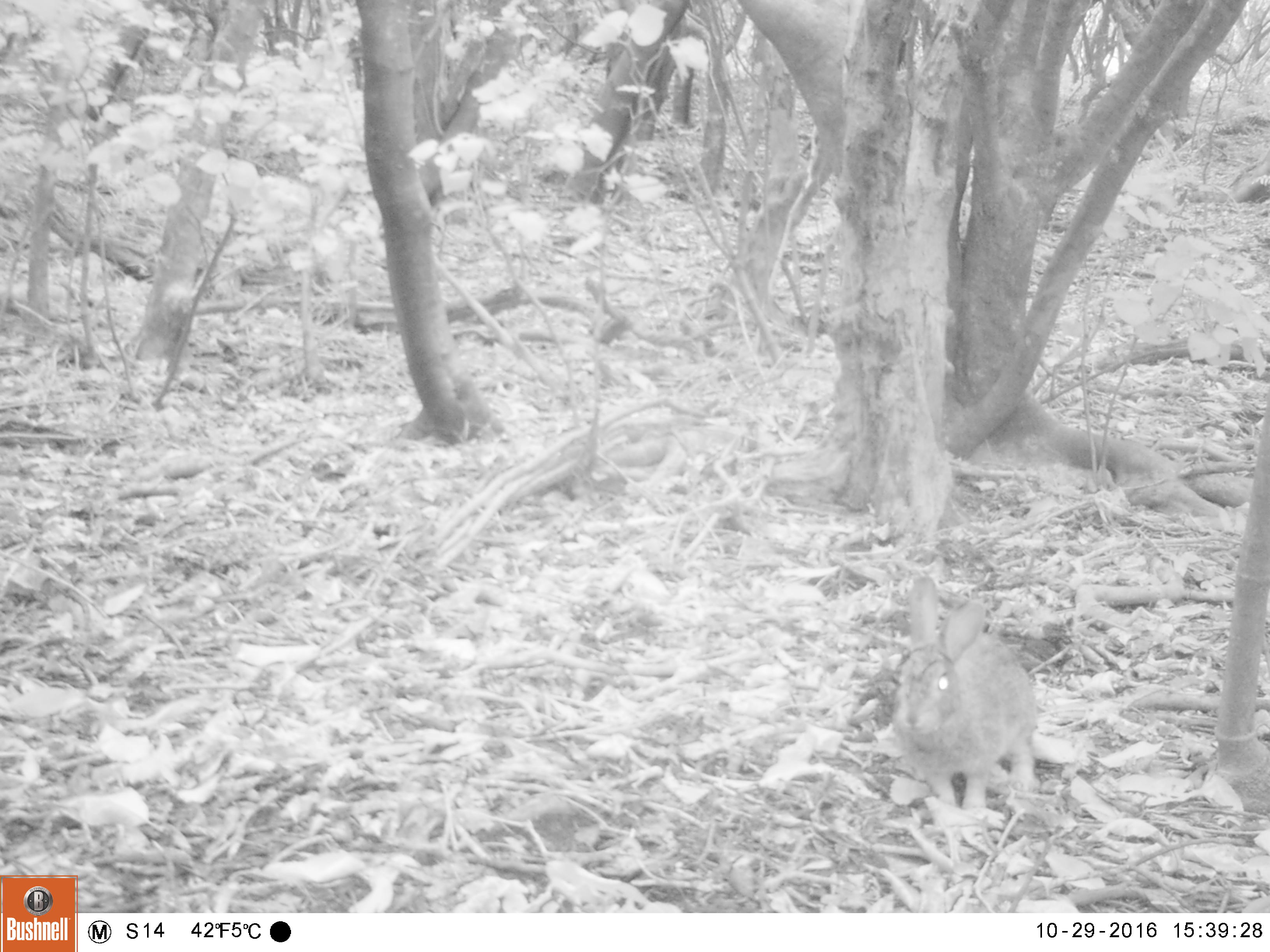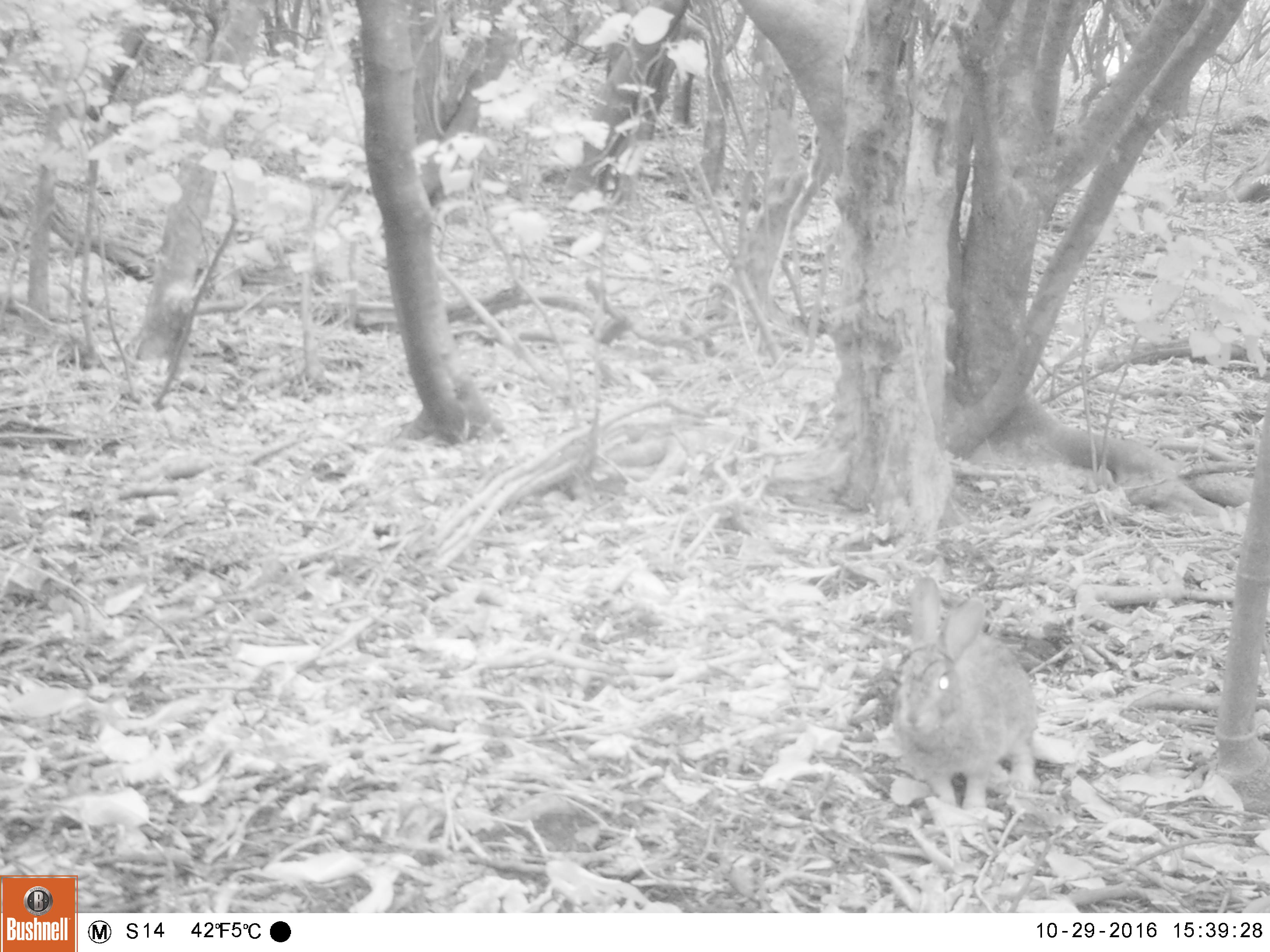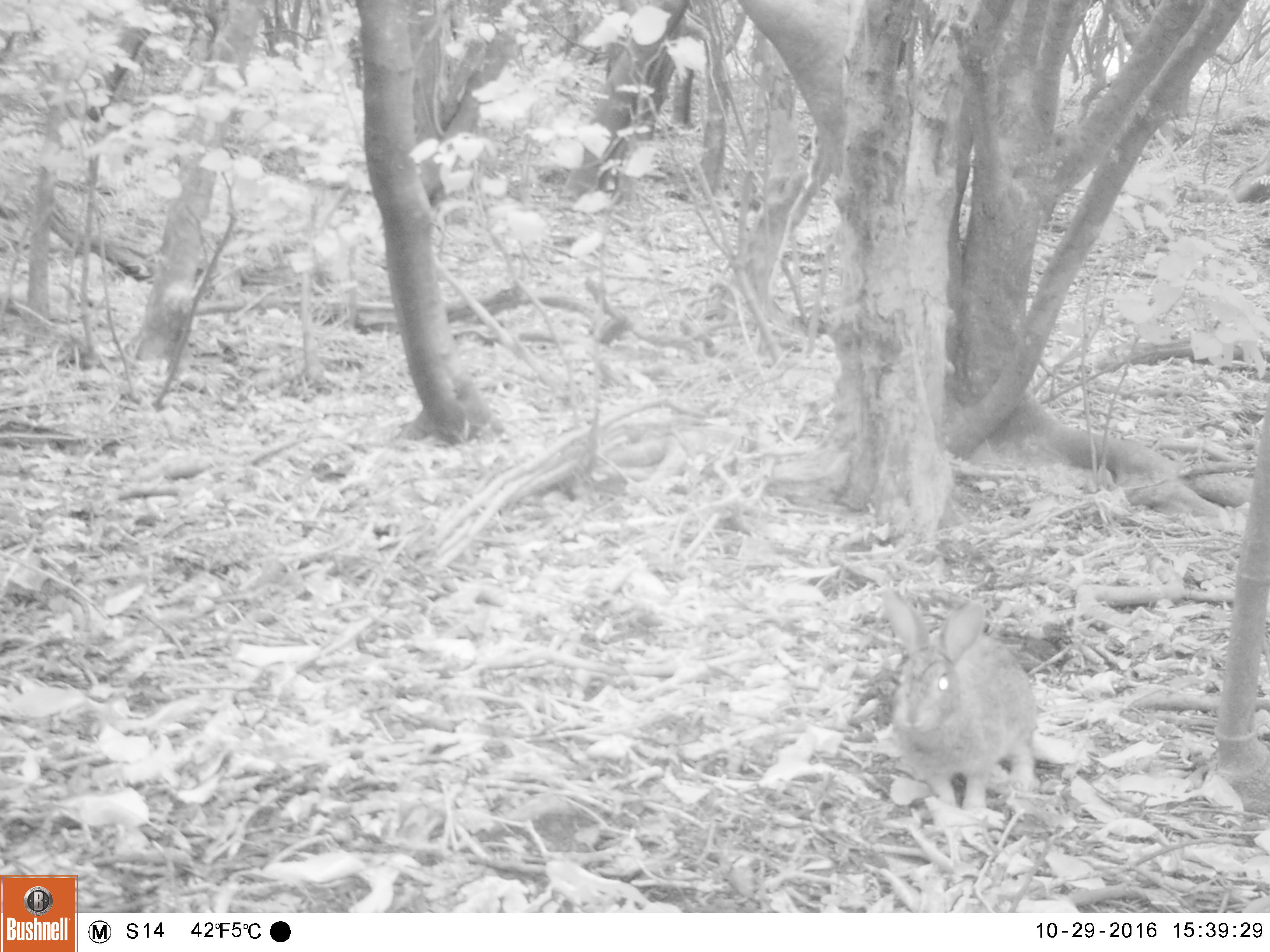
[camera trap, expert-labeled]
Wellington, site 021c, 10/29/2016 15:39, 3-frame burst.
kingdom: Animalia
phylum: Chordata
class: Mammalia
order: Lagomorpha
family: Leporidae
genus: Lepus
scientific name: Lepus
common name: hare